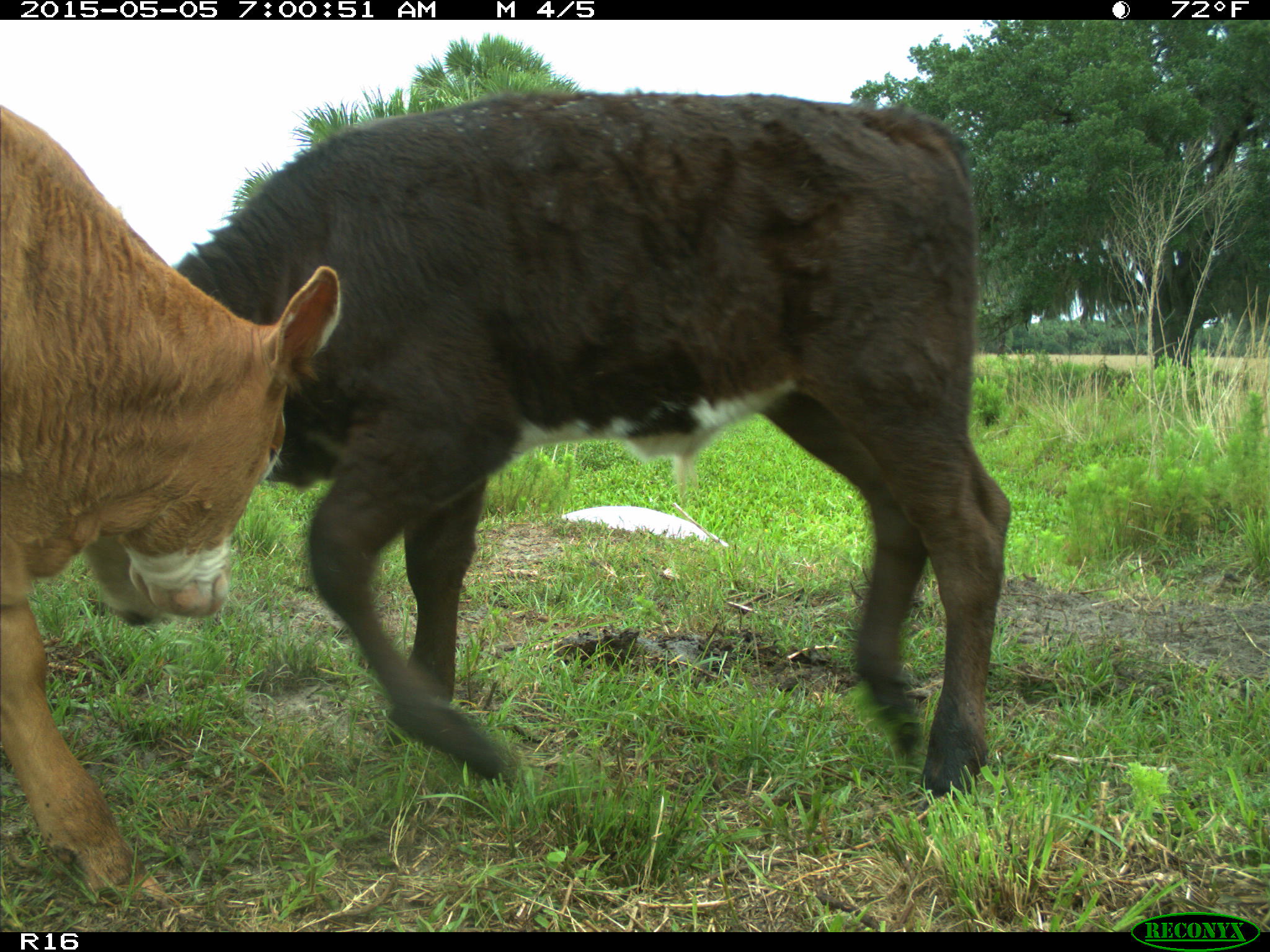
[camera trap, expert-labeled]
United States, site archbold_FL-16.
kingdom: Animalia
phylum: Chordata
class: Mammalia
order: Artiodactyla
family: Bovidae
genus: Bos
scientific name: Bos taurus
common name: domestic cow